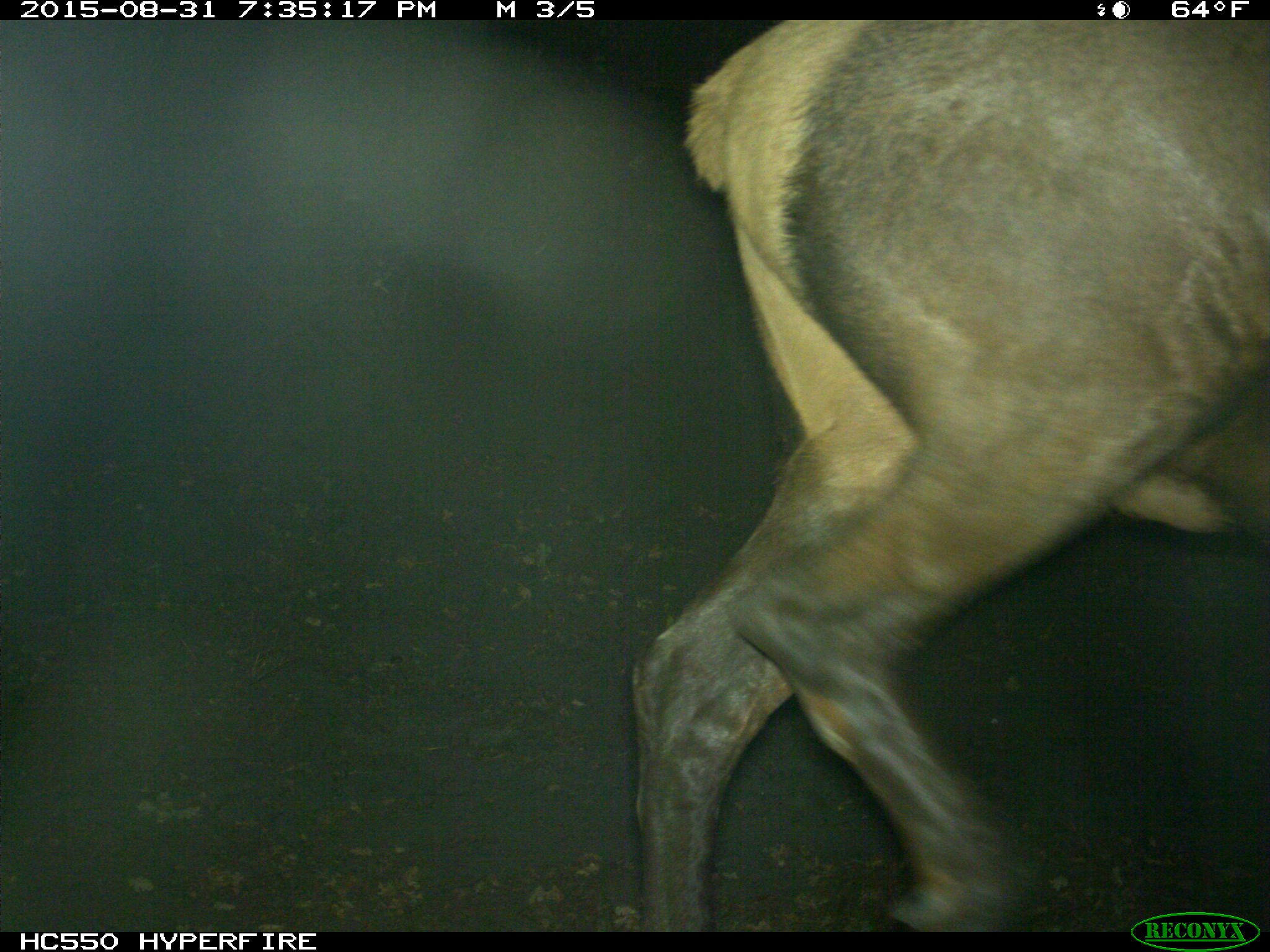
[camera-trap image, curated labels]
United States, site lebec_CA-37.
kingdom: Animalia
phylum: Chordata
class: Mammalia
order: Artiodactyla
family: Cervidae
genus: Cervus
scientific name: Cervus canadensis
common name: elk